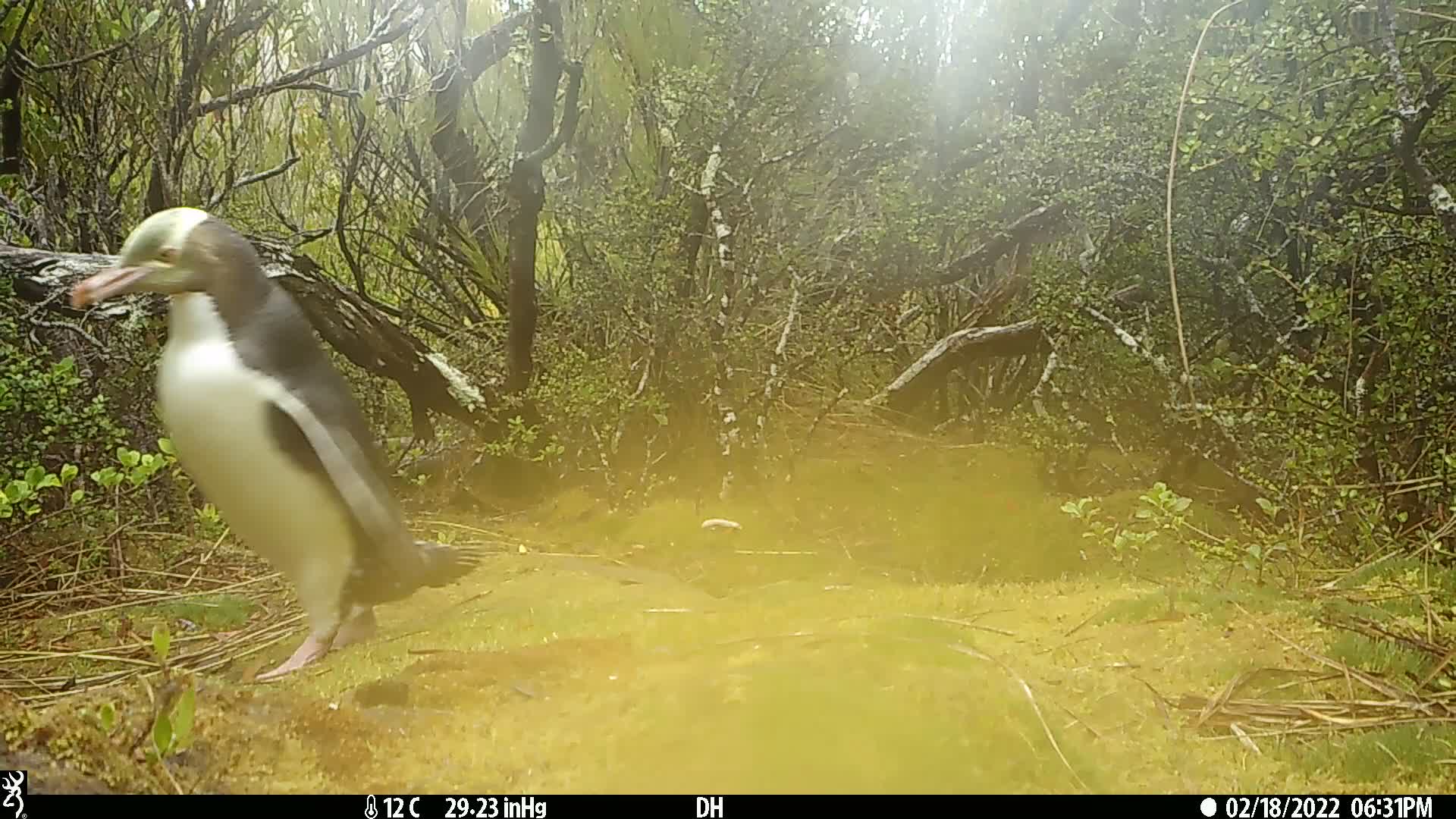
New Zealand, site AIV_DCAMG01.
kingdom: Animalia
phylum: Chordata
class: Aves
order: Sphenisciformes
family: Spheniscidae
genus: Megadyptes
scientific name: Megadyptes antipodes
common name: yellow-eyed penguin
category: yellow eyed penguin